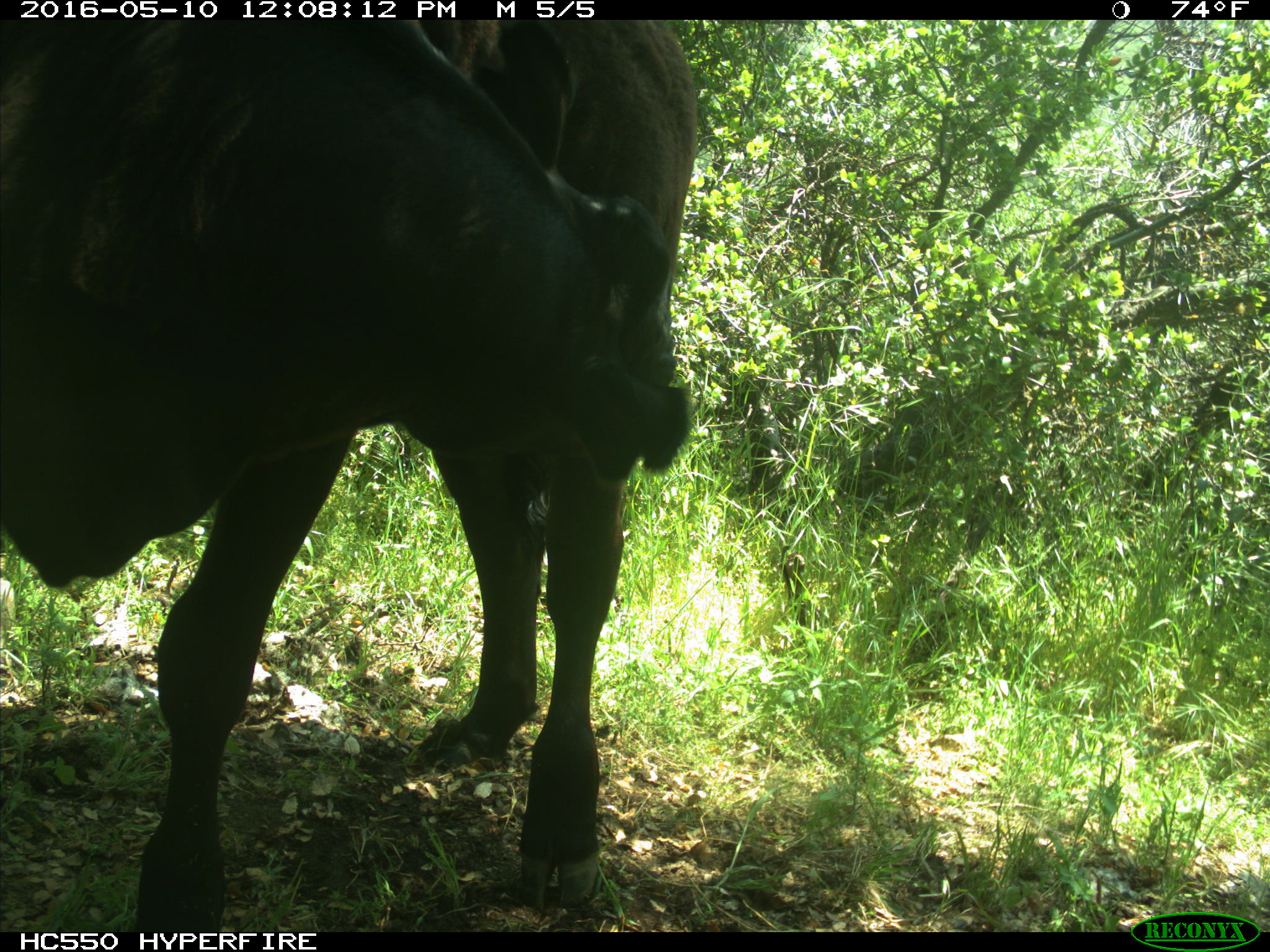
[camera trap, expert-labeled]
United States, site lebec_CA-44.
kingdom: Animalia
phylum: Chordata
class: Mammalia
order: Artiodactyla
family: Bovidae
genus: Bos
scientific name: Bos taurus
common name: domestic cow